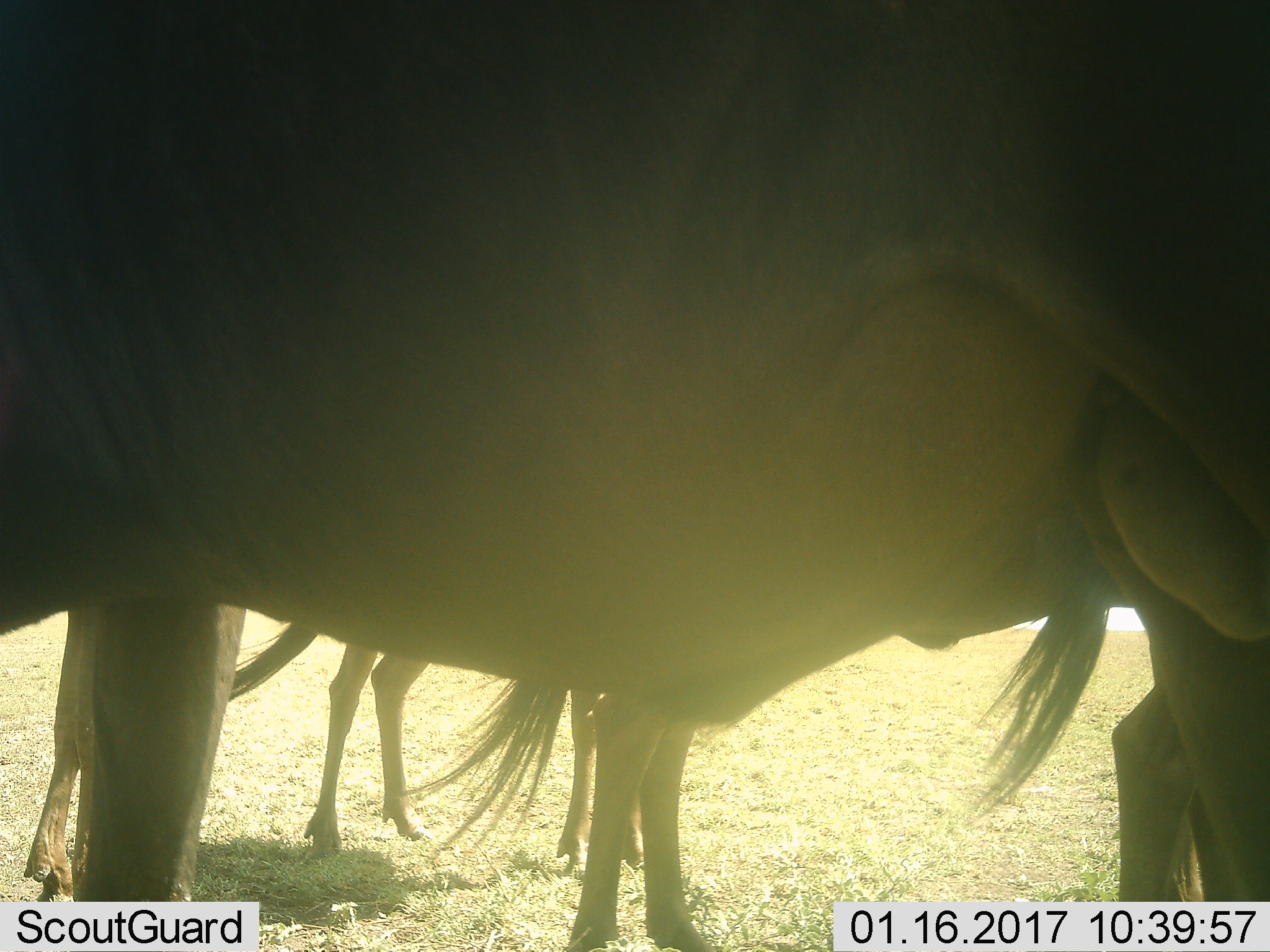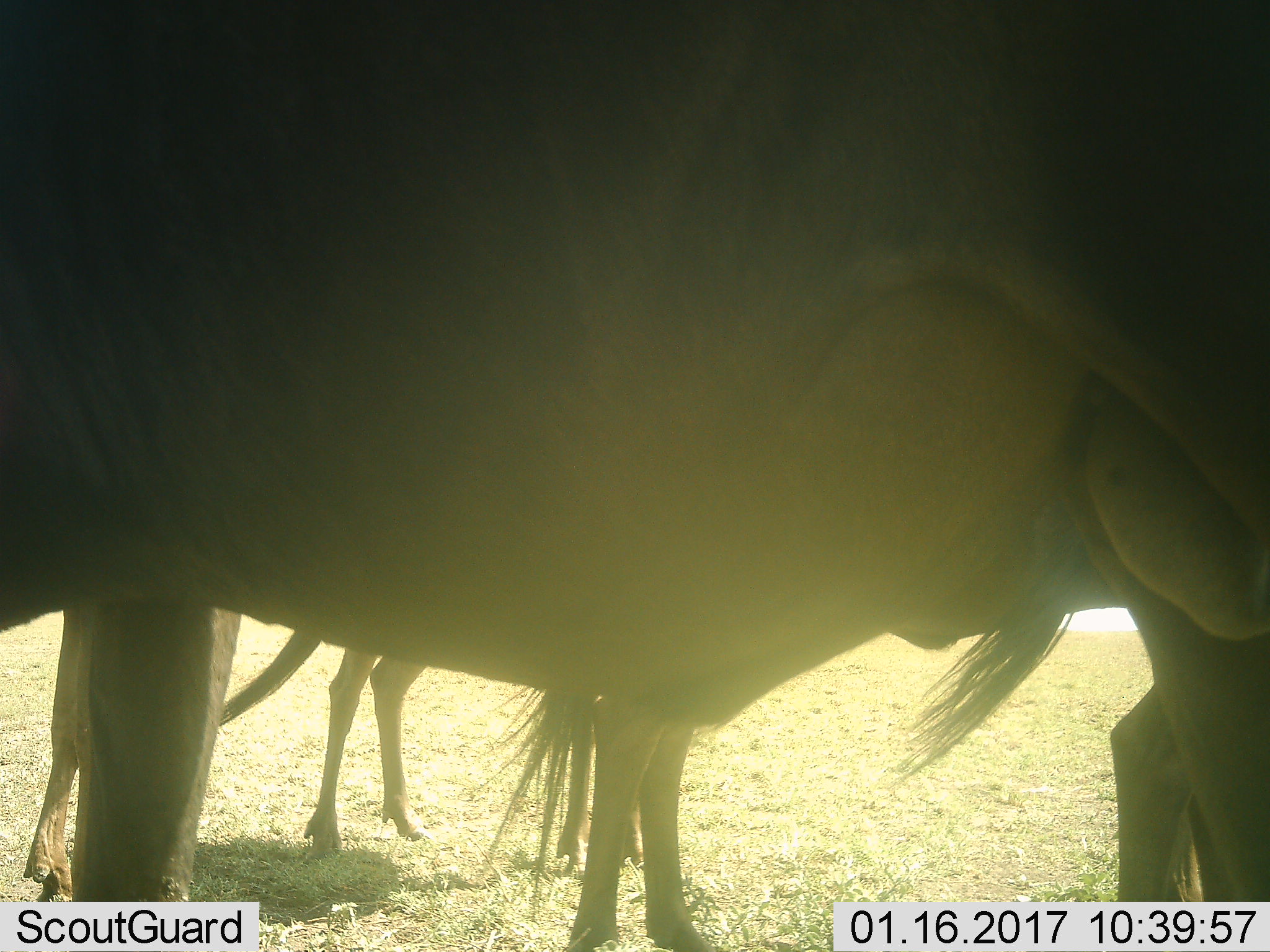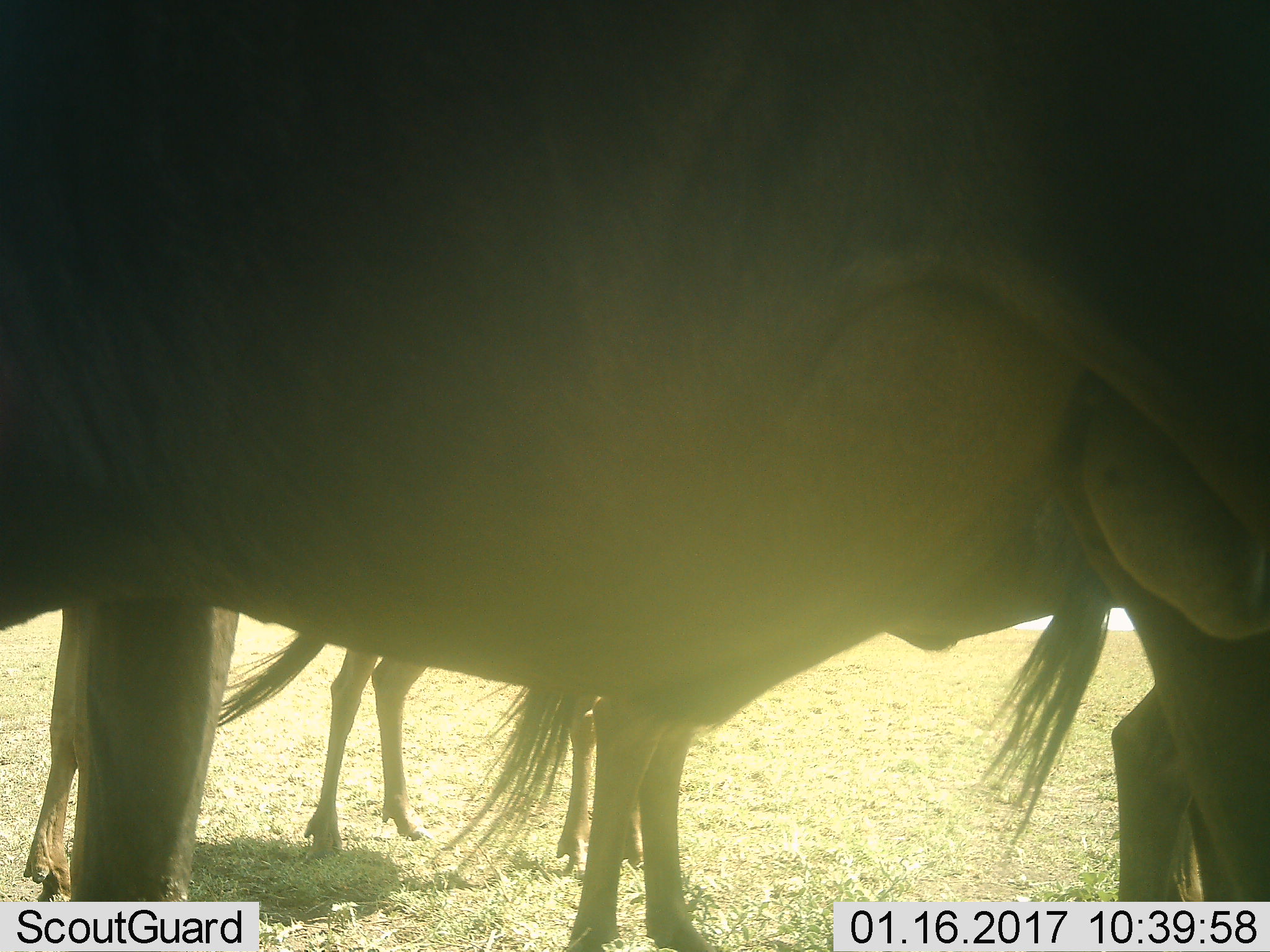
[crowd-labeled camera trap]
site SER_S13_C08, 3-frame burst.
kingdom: Animalia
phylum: Chordata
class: Mammalia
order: Artiodactyla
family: Bovidae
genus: Connochaetes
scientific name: Connochaetes taurinus taurinus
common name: blue wildebeest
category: wildebeestblue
Wildebeestblue (blue wildebeest) (Connochaetes taurinus taurinus), count 4. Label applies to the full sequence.